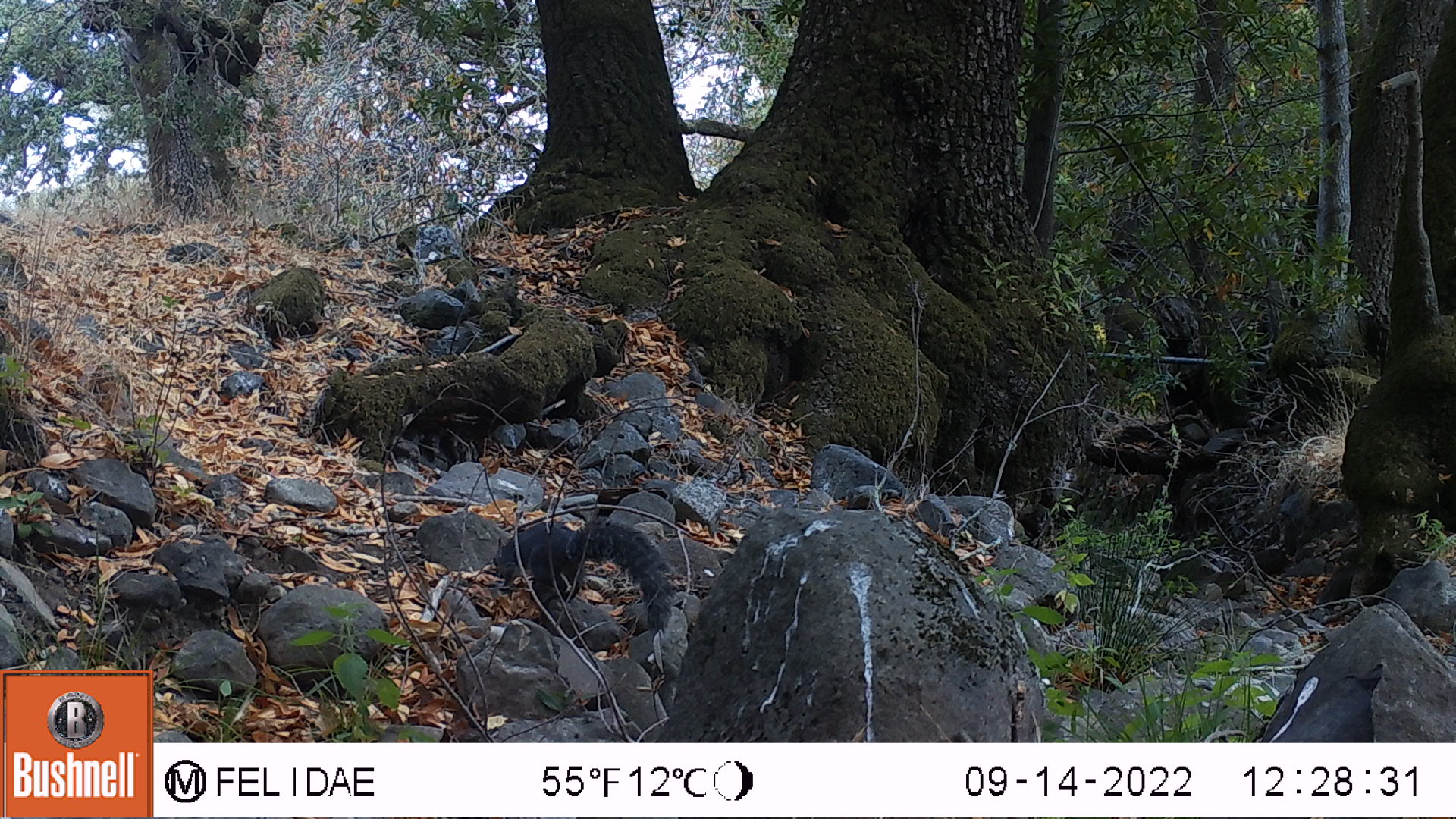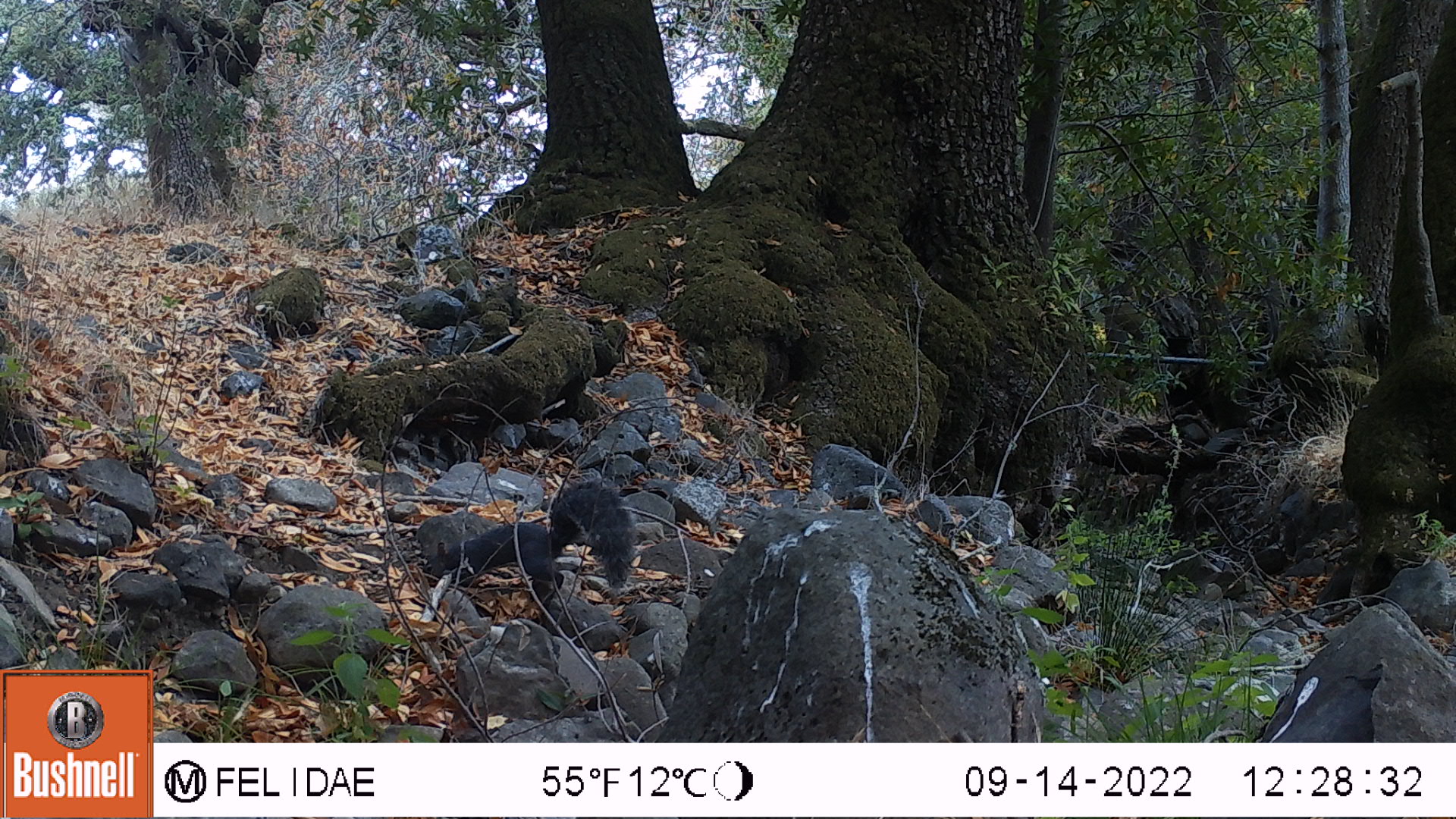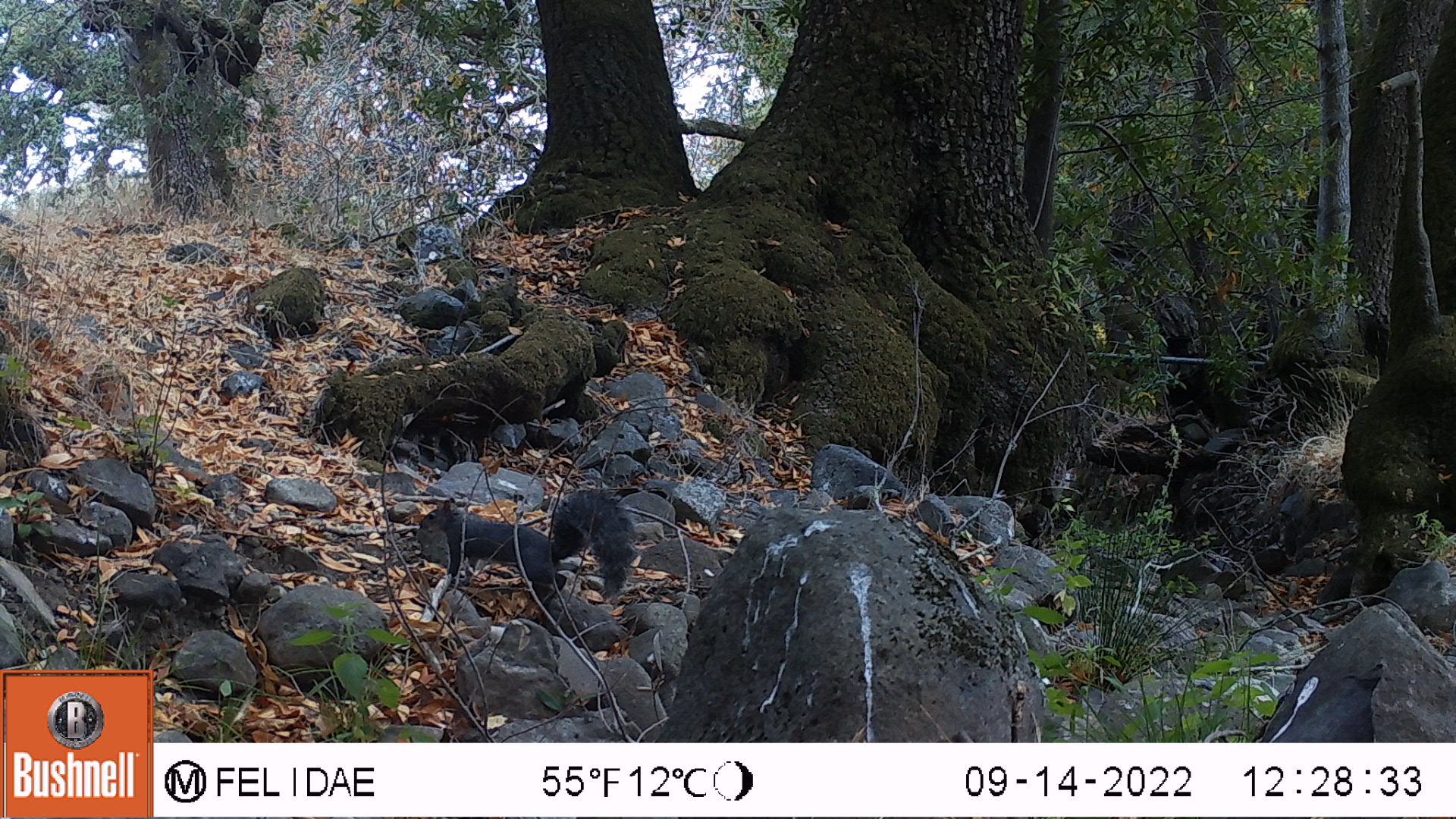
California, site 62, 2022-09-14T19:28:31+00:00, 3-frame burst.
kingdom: Animalia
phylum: Chordata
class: Mammalia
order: Rodentia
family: Sciuridae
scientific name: Sciuridae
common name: squirrel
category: unknown squirrel